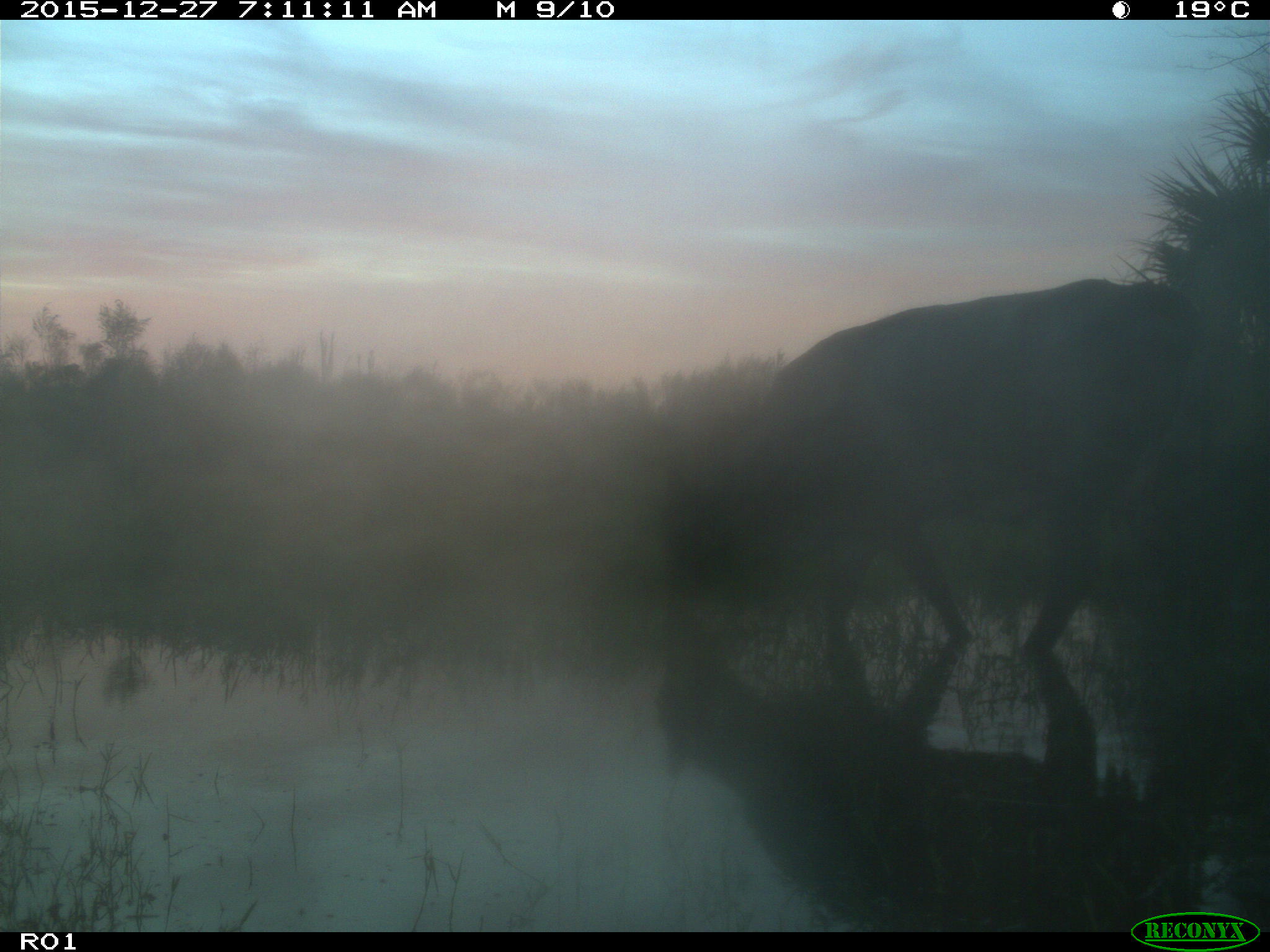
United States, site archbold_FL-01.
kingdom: Animalia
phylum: Chordata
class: Mammalia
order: Artiodactyla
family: Bovidae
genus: Bos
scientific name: Bos taurus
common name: domestic cow